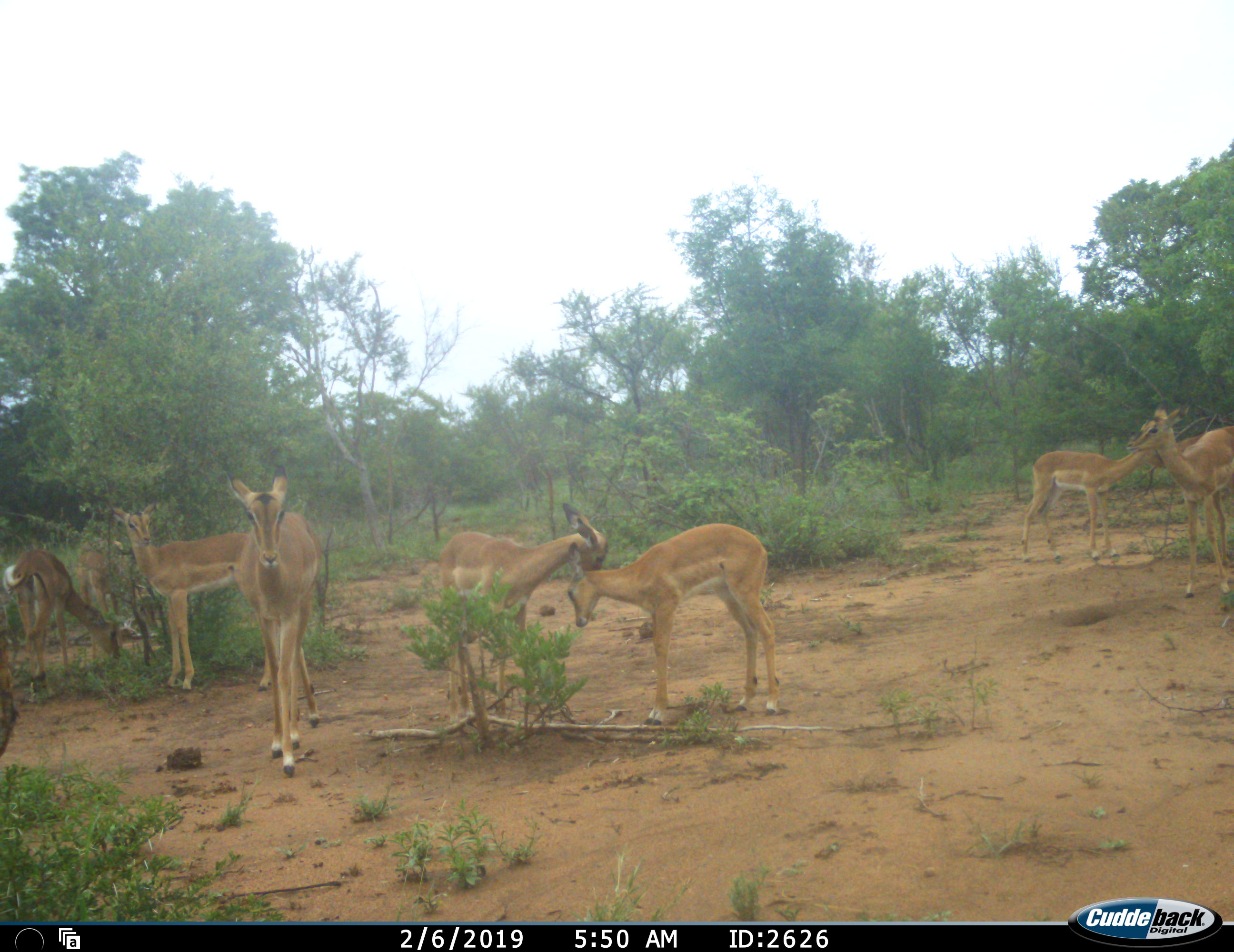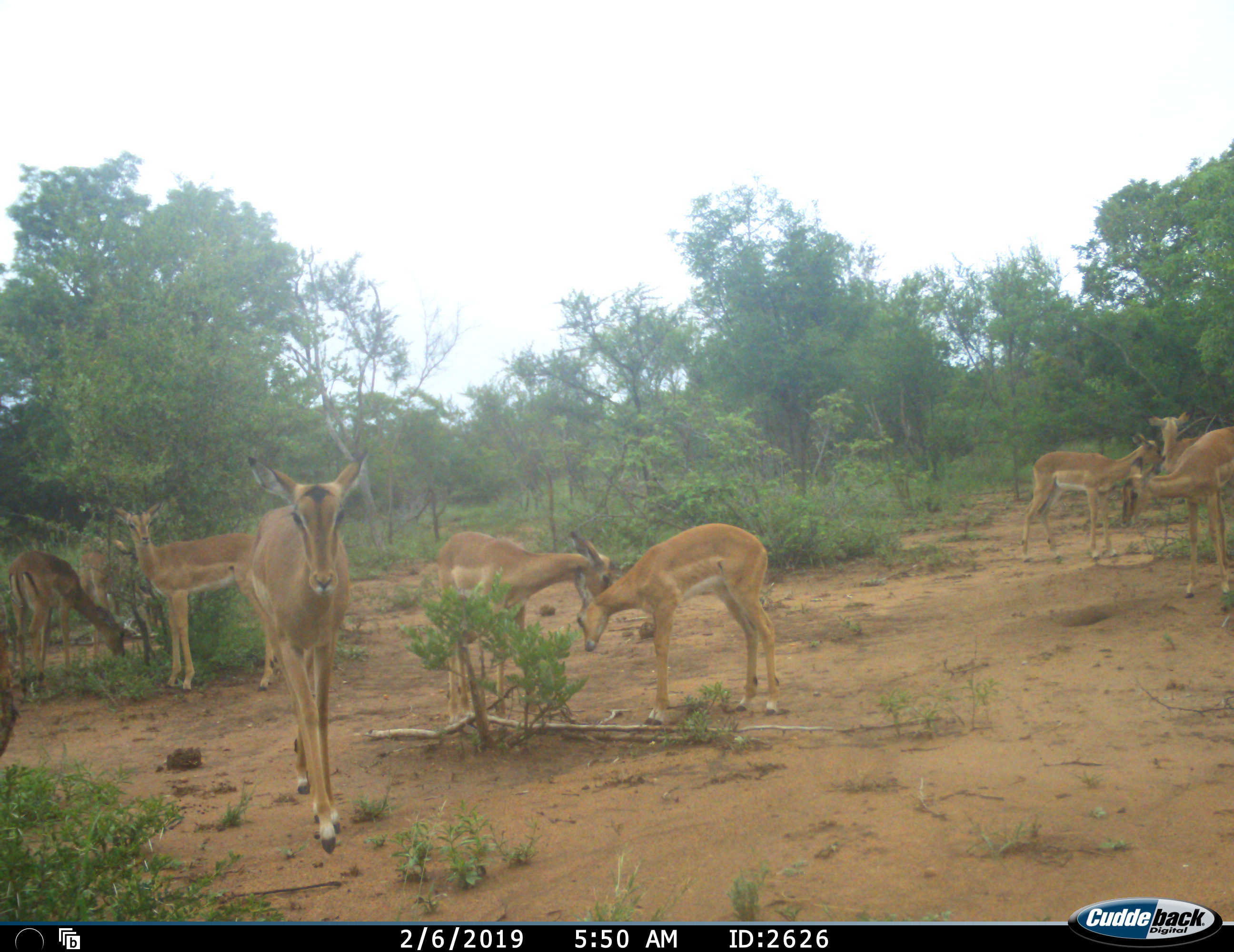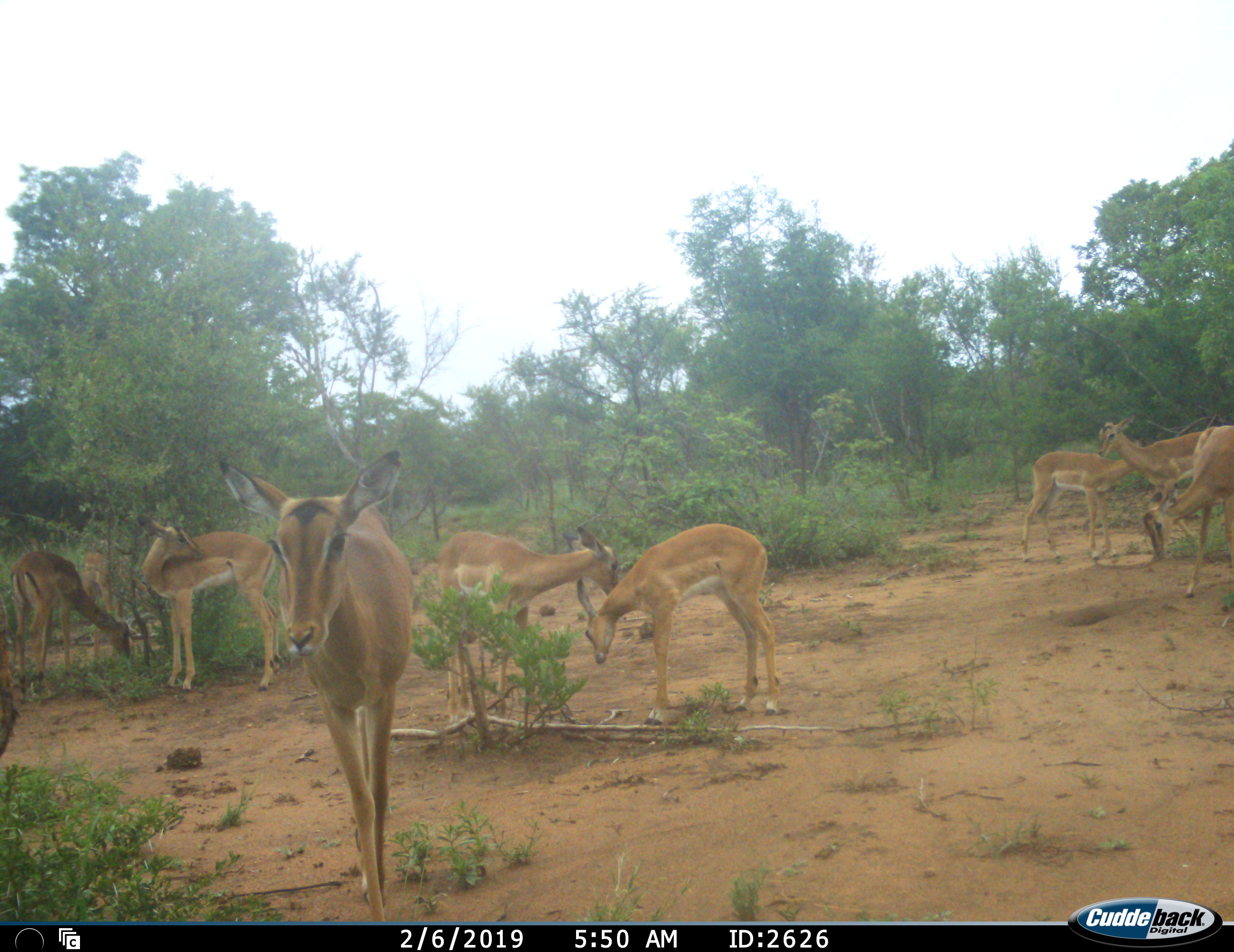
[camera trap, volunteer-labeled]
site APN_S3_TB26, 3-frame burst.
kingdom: Animalia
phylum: Chordata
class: Mammalia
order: Artiodactyla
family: Bovidae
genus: Aepyceros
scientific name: Aepyceros melampus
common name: impala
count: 9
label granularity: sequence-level